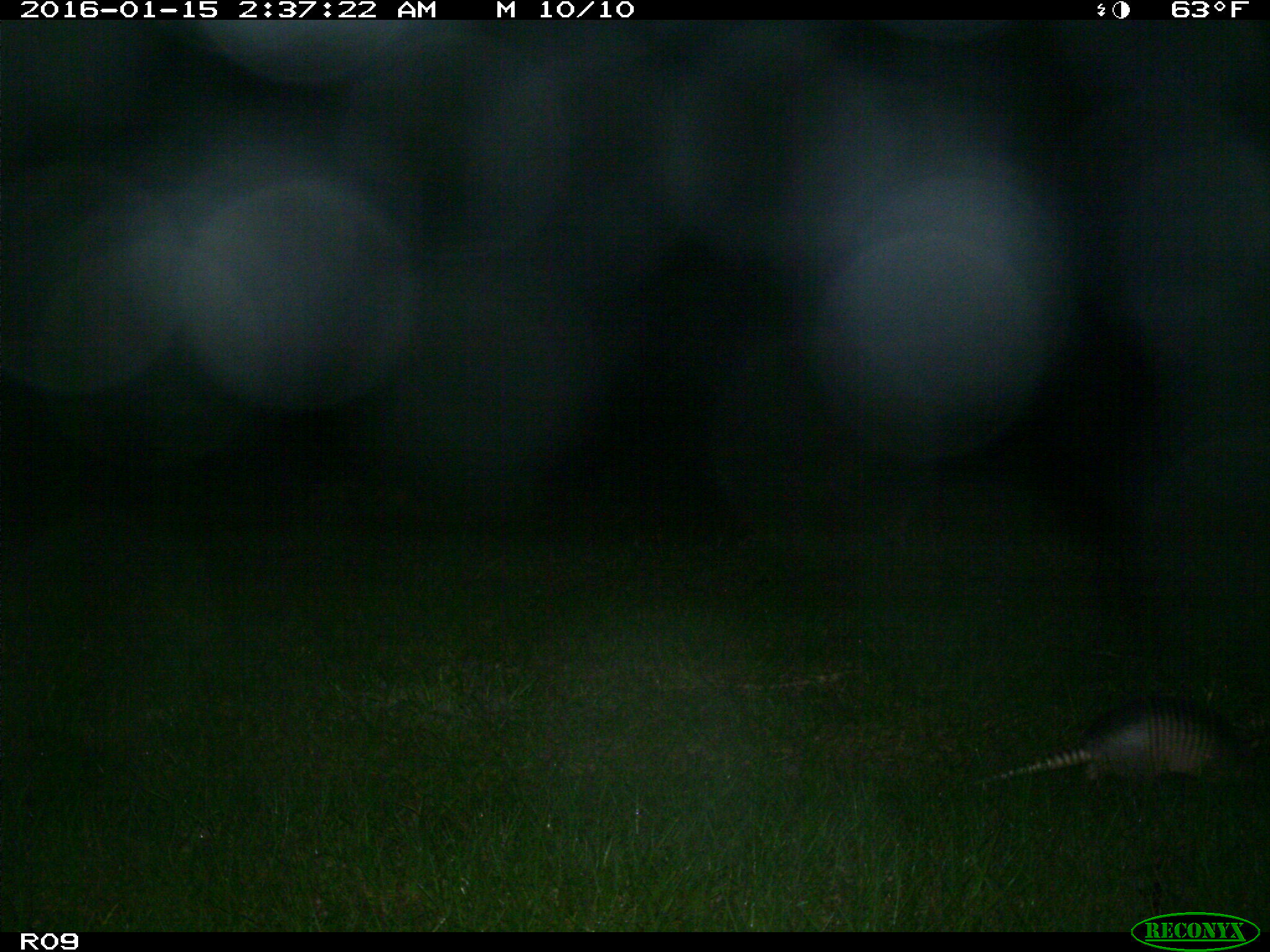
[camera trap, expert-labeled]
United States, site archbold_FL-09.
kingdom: Animalia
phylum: Chordata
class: Mammalia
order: Cingulata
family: Dasypodidae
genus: Dasypus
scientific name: Dasypus novemcinctus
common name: nine-banded armadillo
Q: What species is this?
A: Dasypus novemcinctus (nine-banded armadillo).